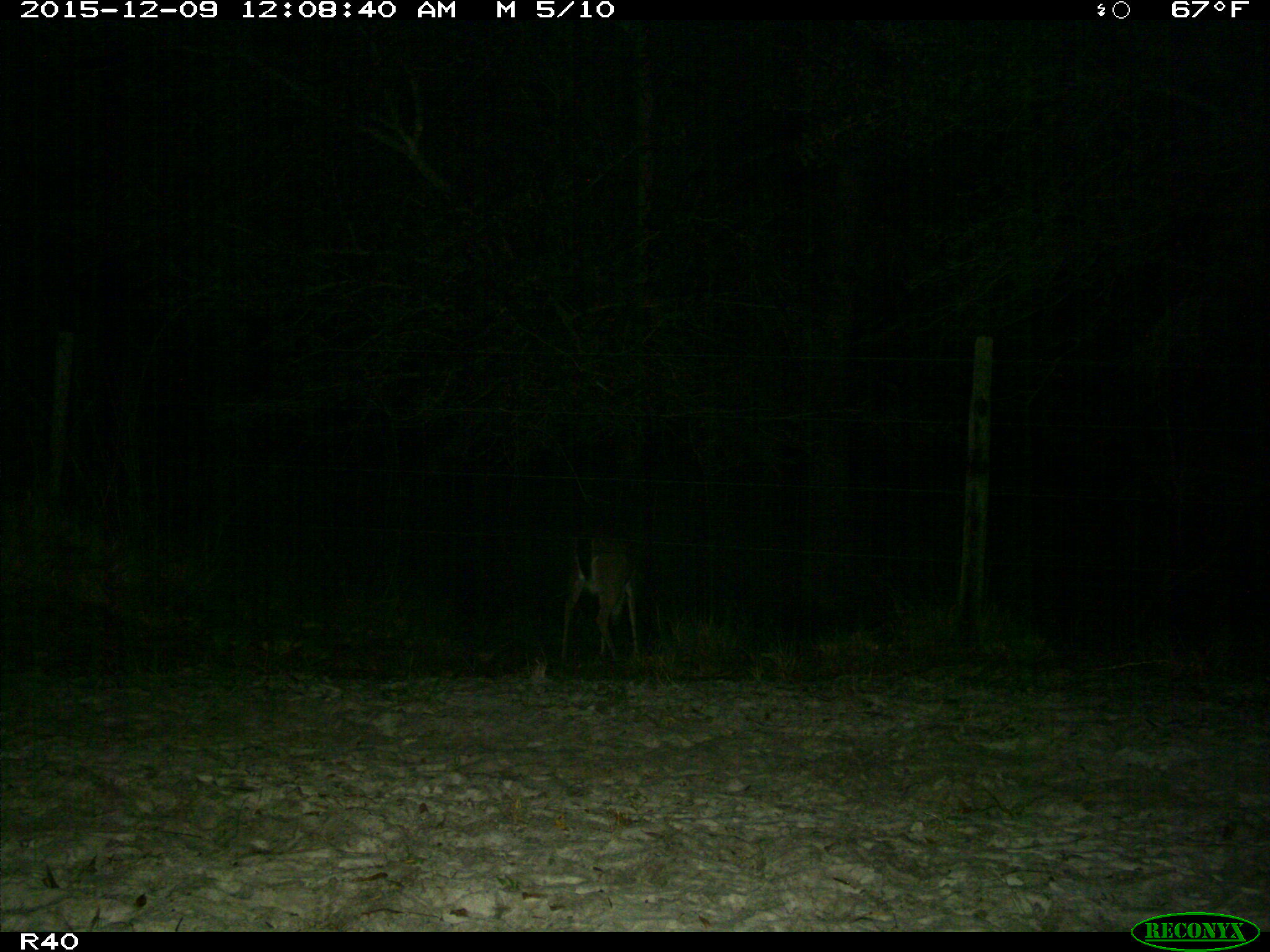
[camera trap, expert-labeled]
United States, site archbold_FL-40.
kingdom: Animalia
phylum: Chordata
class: Mammalia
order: Artiodactyla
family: Cervidae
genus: Odocoileus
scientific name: Odocoileus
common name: deer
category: unidentified deer